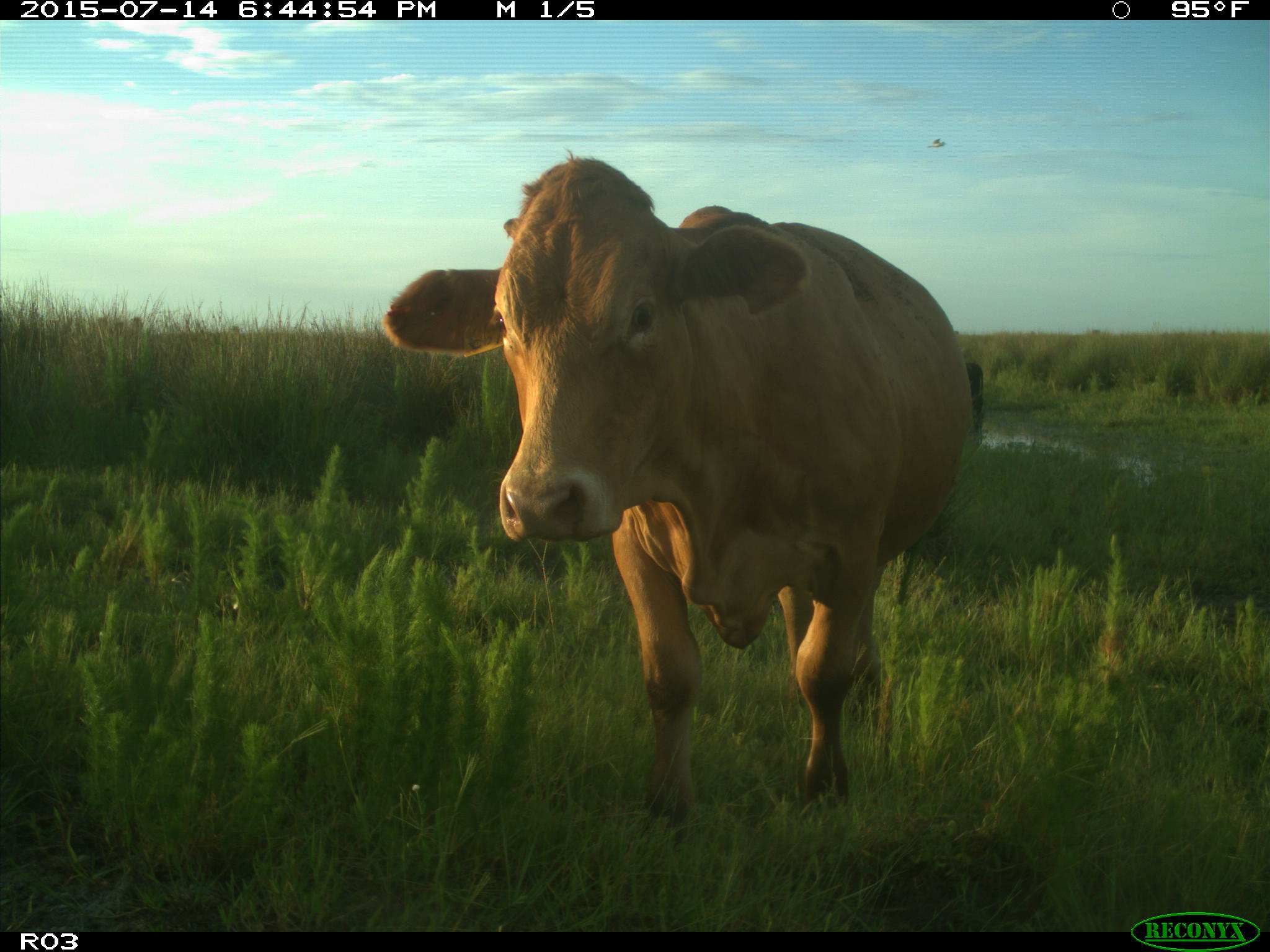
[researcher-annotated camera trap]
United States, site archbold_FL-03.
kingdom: Animalia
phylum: Chordata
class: Mammalia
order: Artiodactyla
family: Bovidae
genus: Bos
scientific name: Bos taurus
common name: domestic cow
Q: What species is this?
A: Bos taurus (domestic cow).